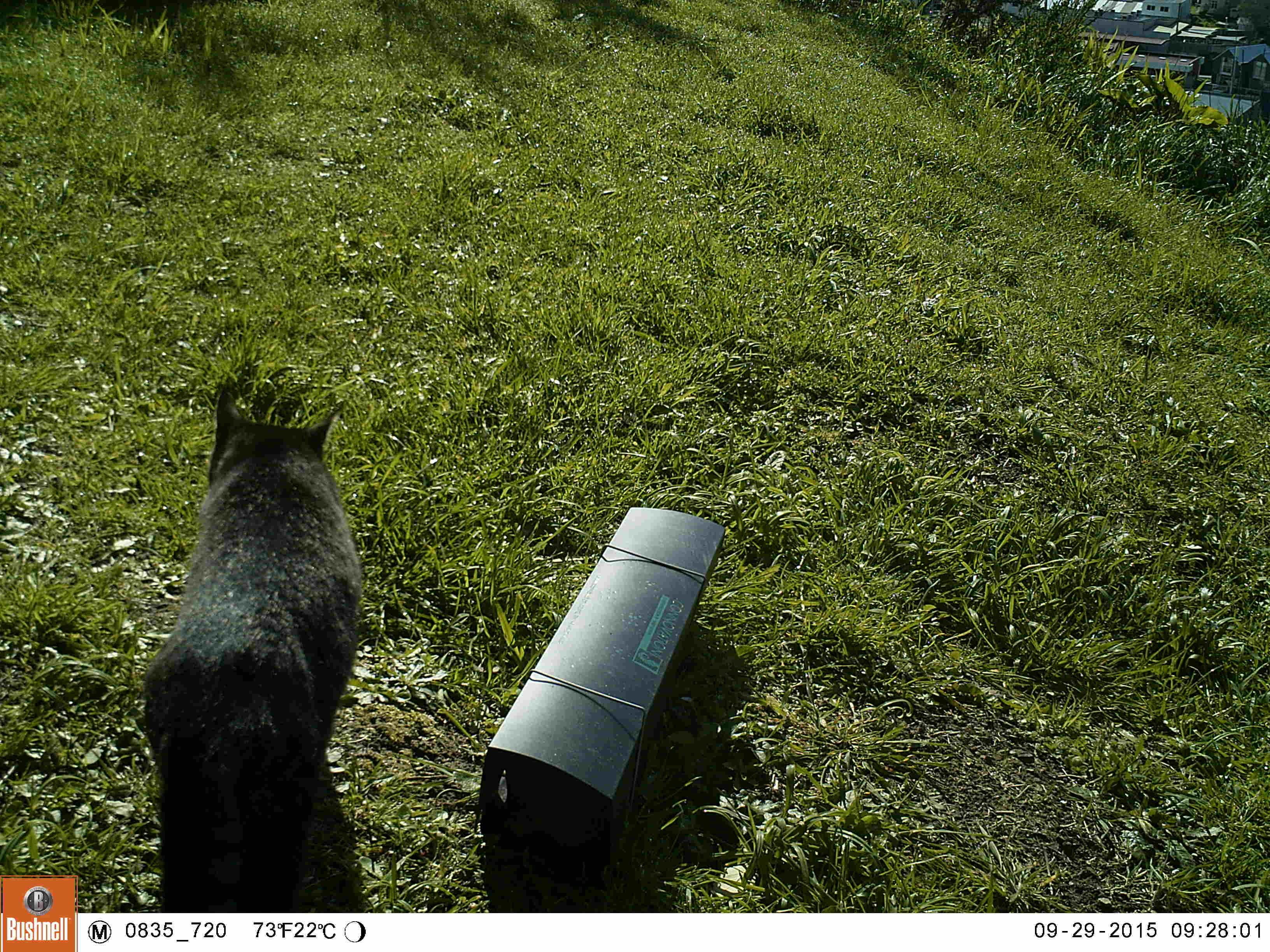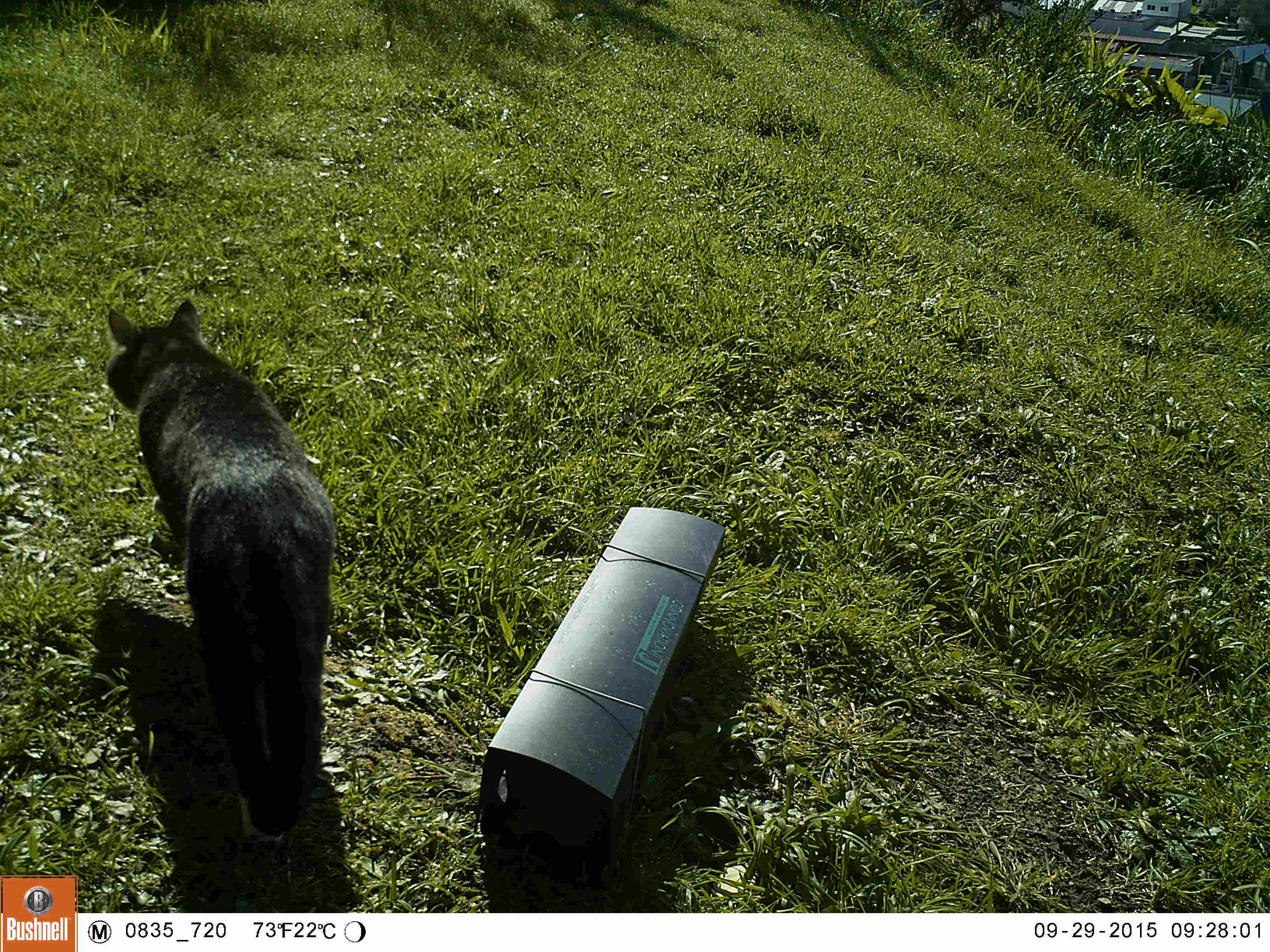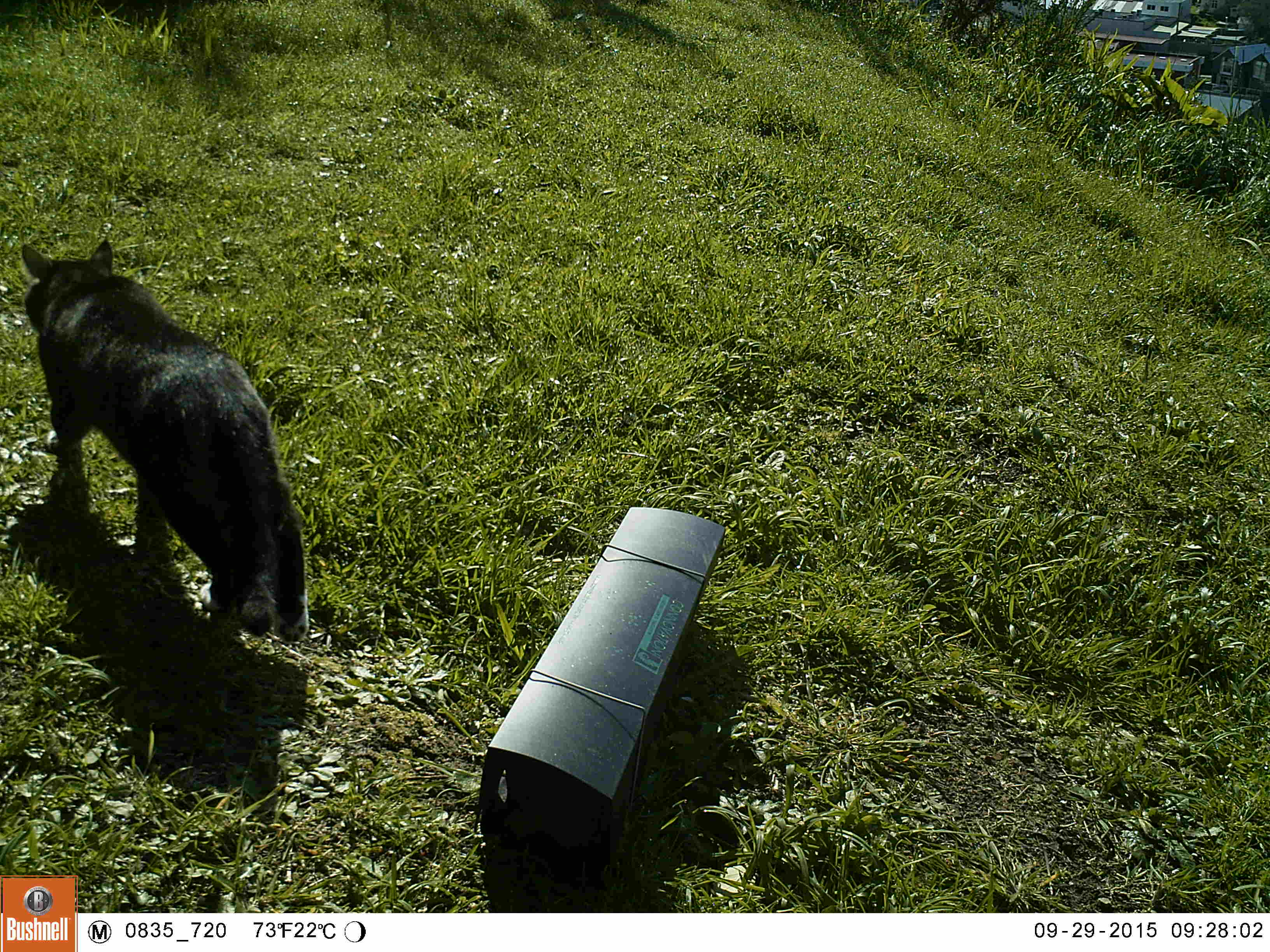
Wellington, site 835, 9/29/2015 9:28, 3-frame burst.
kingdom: Animalia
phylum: Chordata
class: Mammalia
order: Carnivora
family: Felidae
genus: Felis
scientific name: Felis catus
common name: cat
Cat (Felis catus).